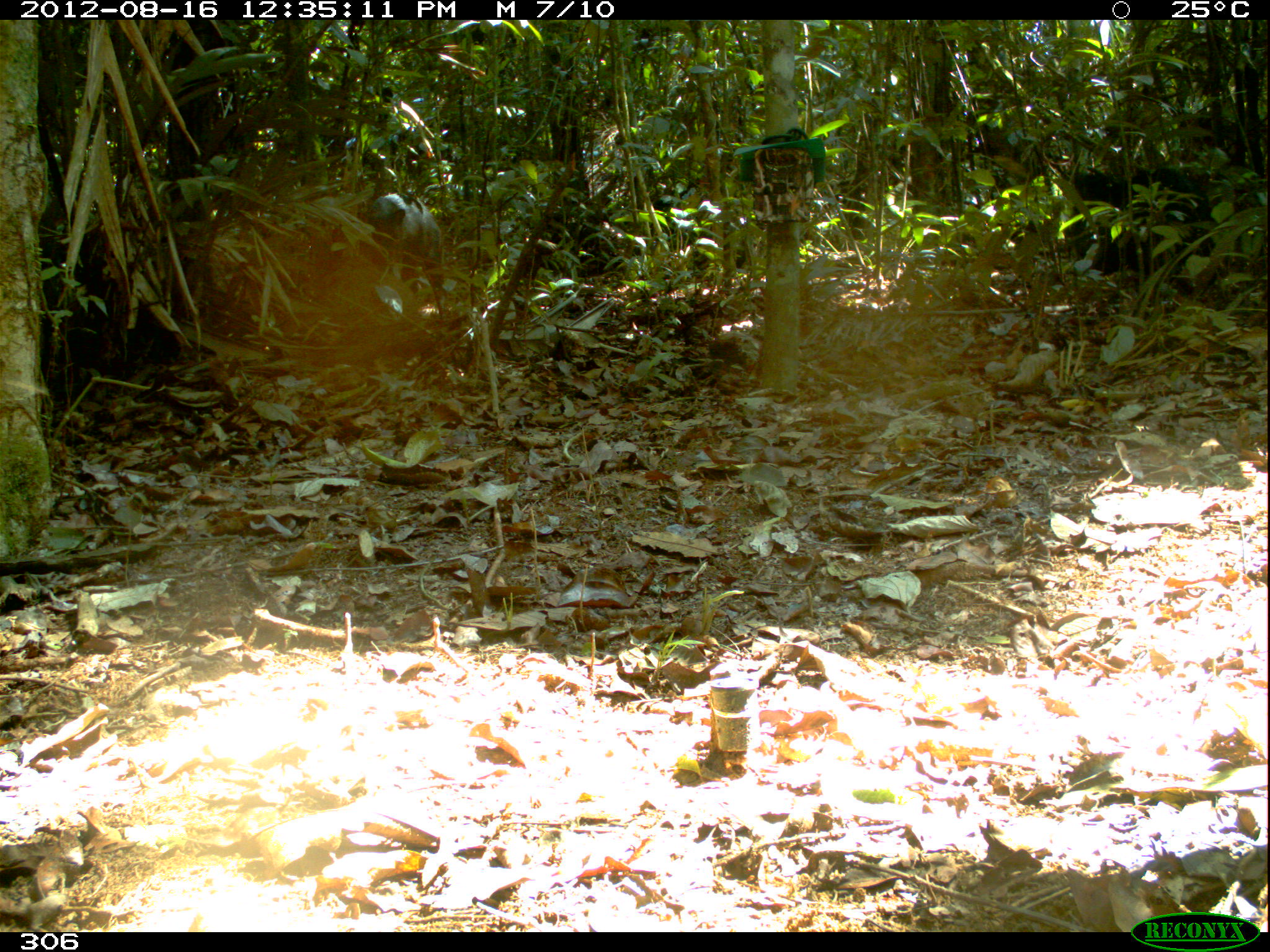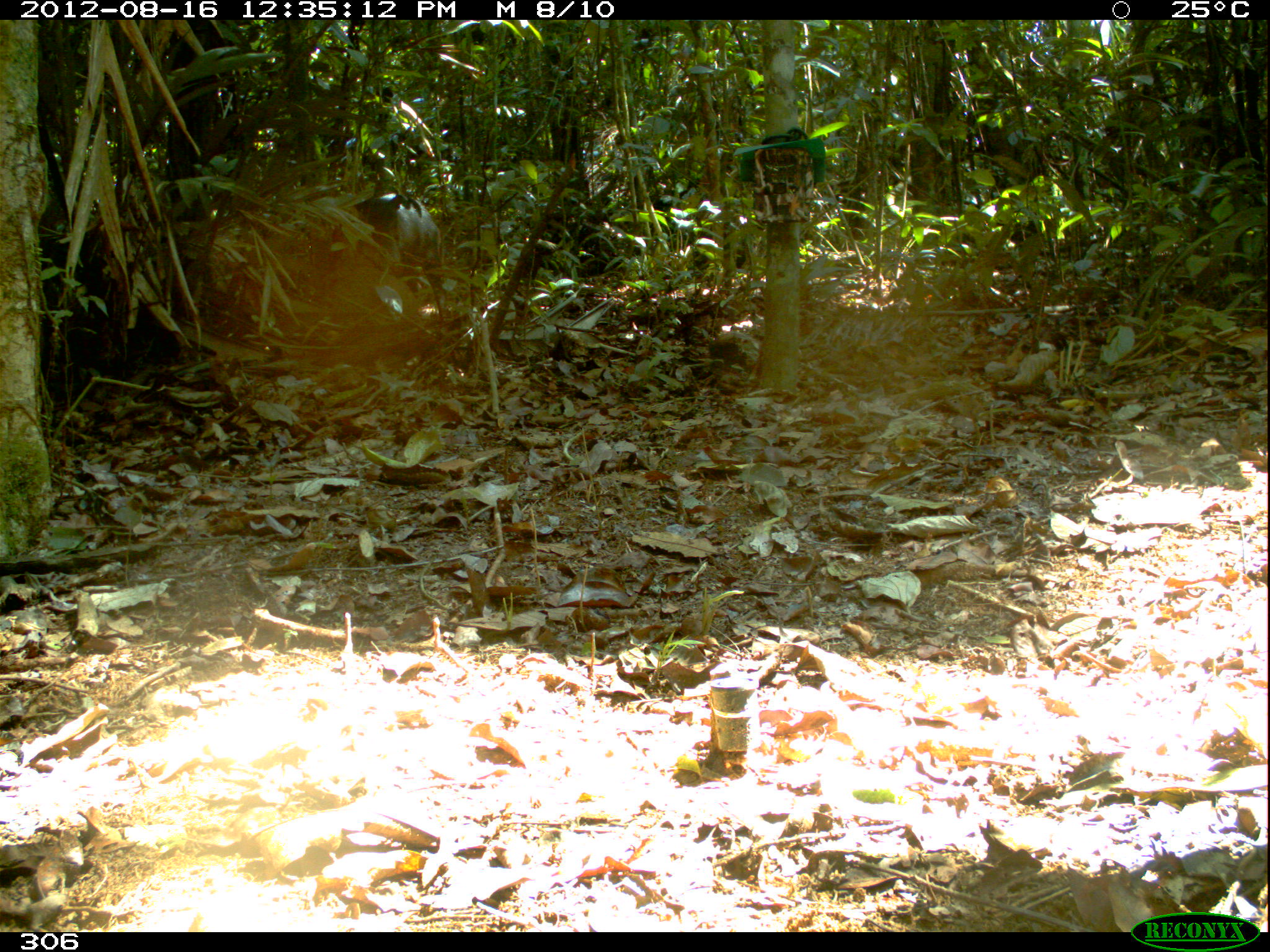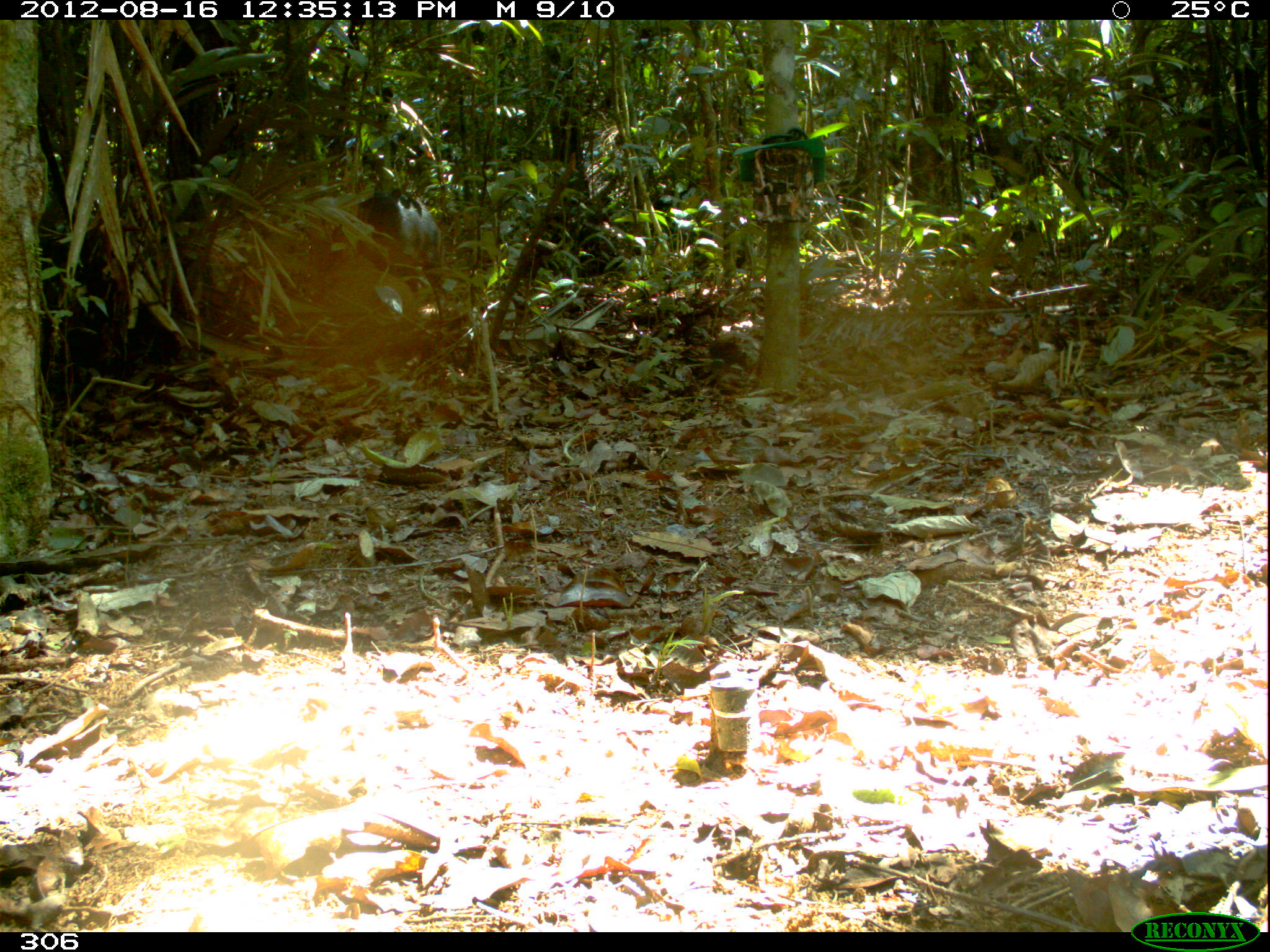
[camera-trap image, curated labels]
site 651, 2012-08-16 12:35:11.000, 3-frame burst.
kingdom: Animalia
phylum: Chordata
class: Mammalia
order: Artiodactyla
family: Tayassuidae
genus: Tayassu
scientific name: Tayassu pecari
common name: white-lipped peccary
Tayassu pecari (white-lipped peccary).